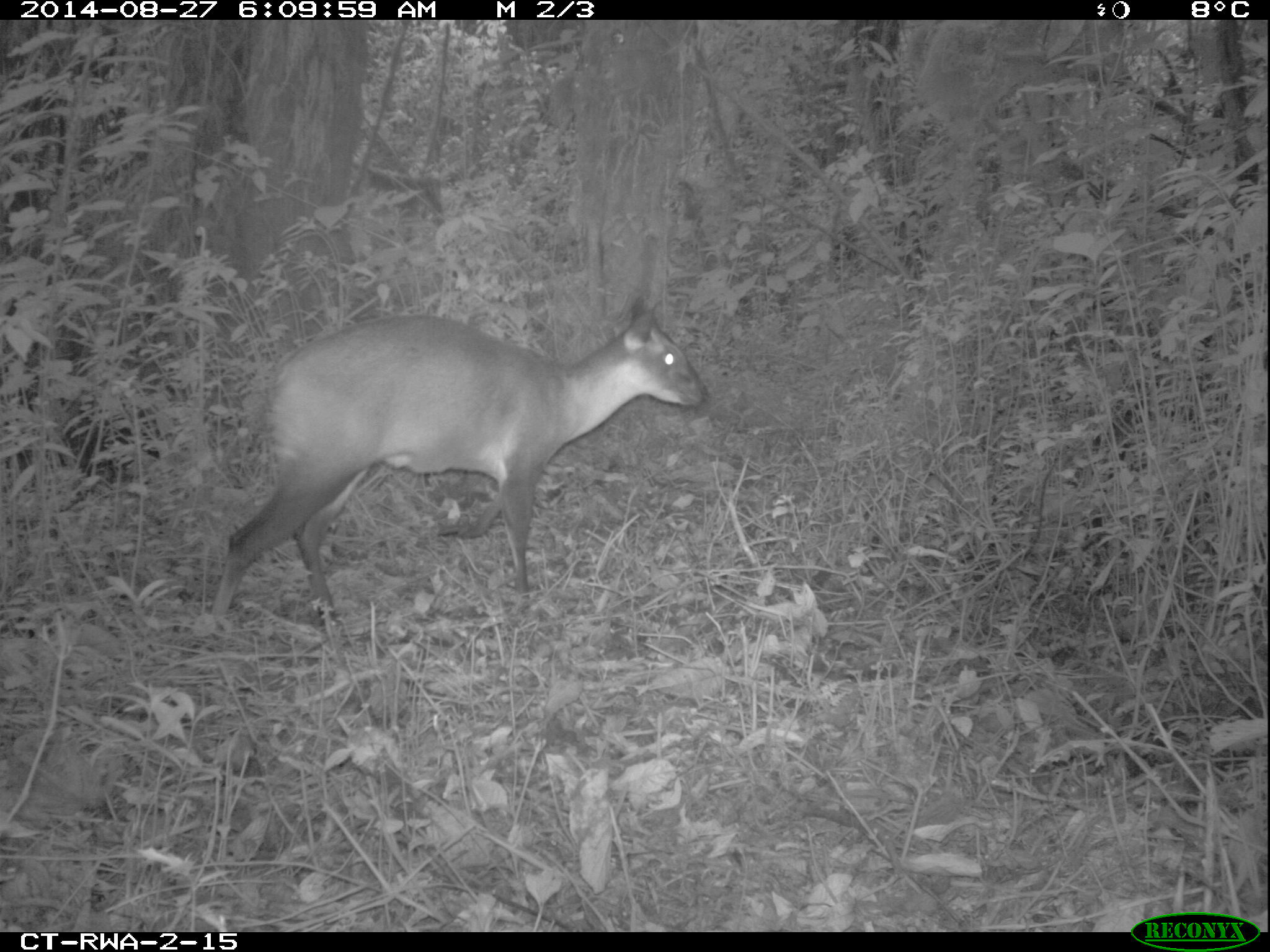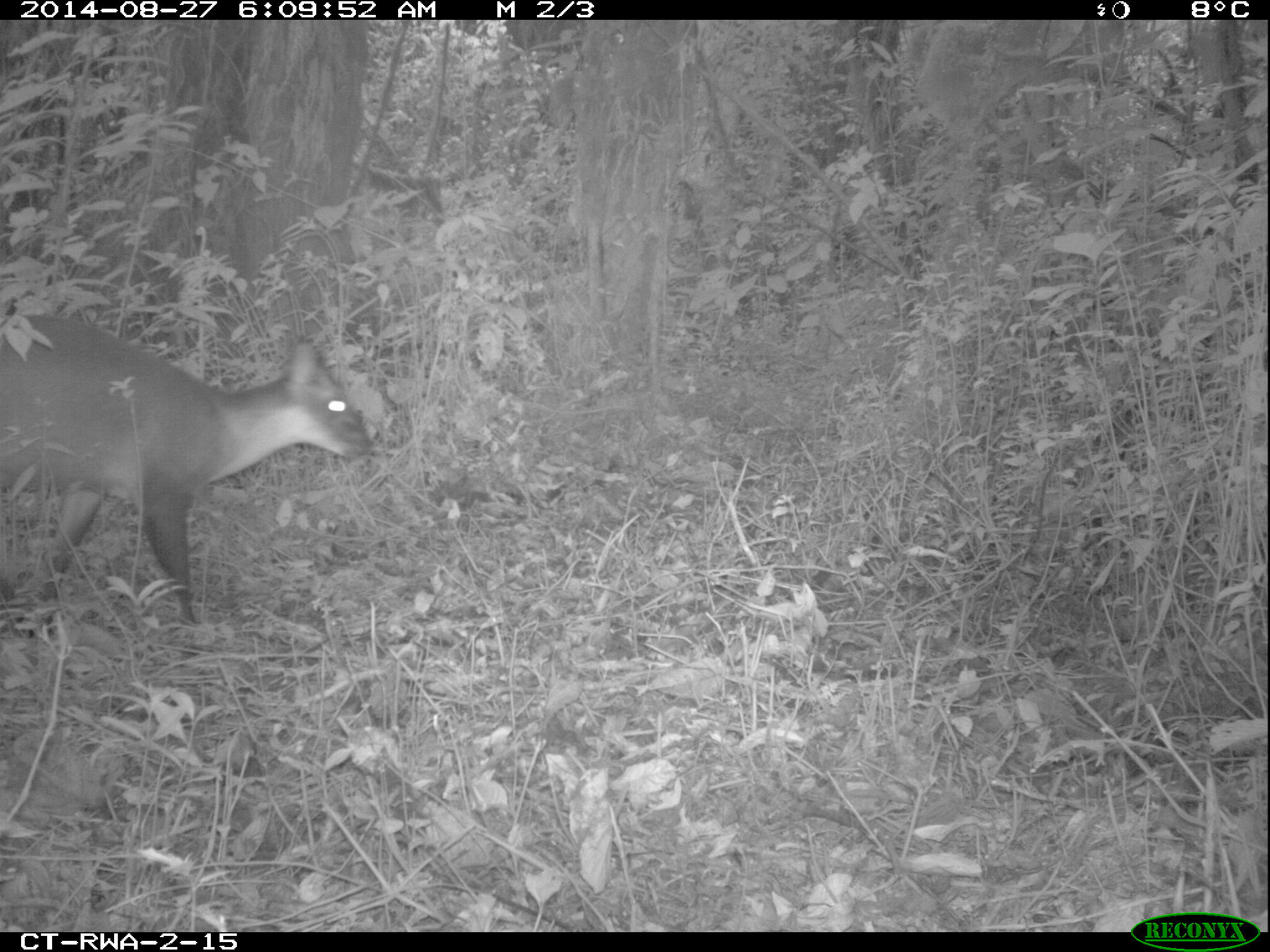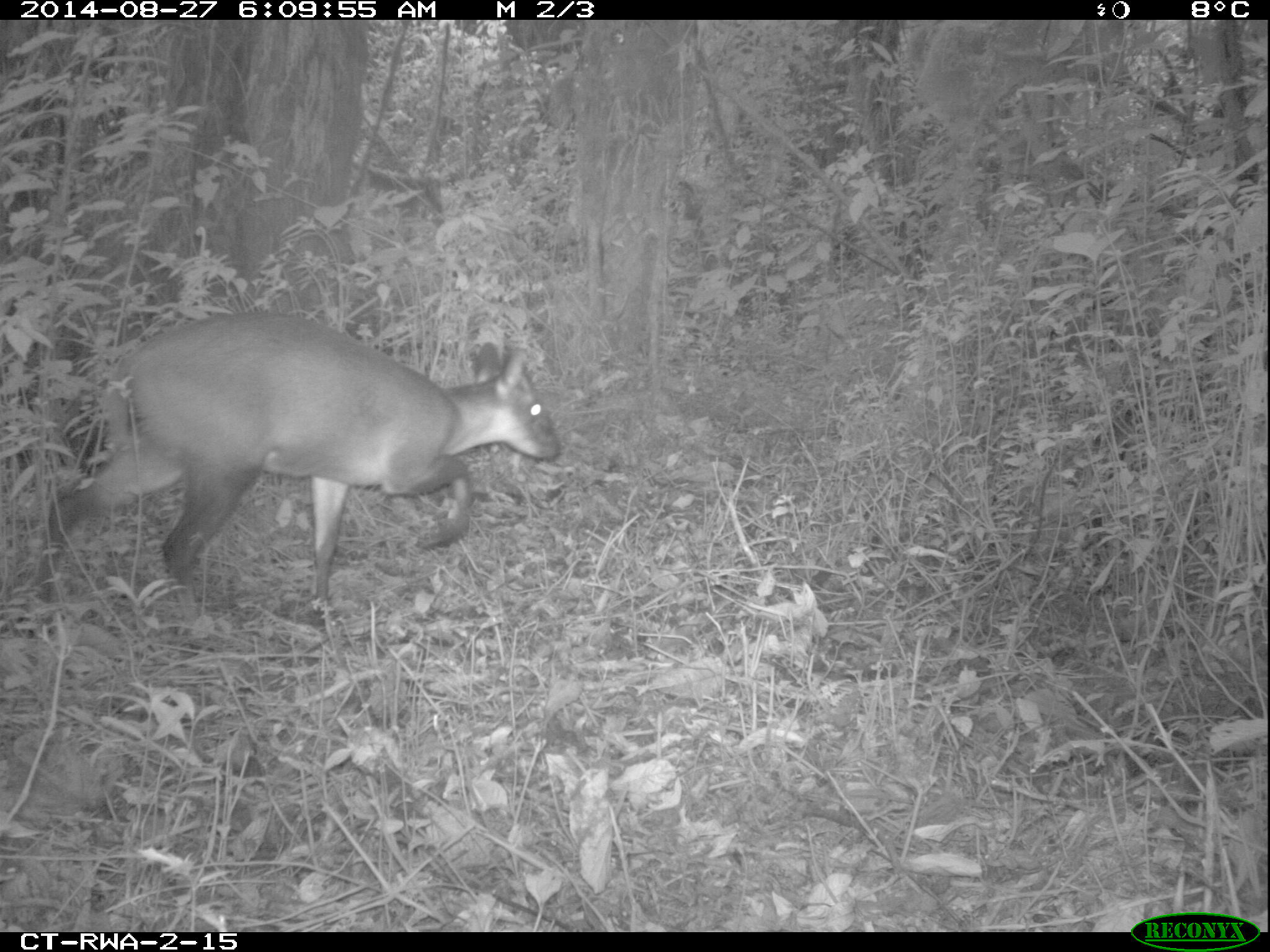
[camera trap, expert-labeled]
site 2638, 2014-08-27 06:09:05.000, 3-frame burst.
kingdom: Animalia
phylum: Chordata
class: Mammalia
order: Artiodactyla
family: Bovidae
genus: Cephalophus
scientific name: Cephalophus nigrifrons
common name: black-fronted duiker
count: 1